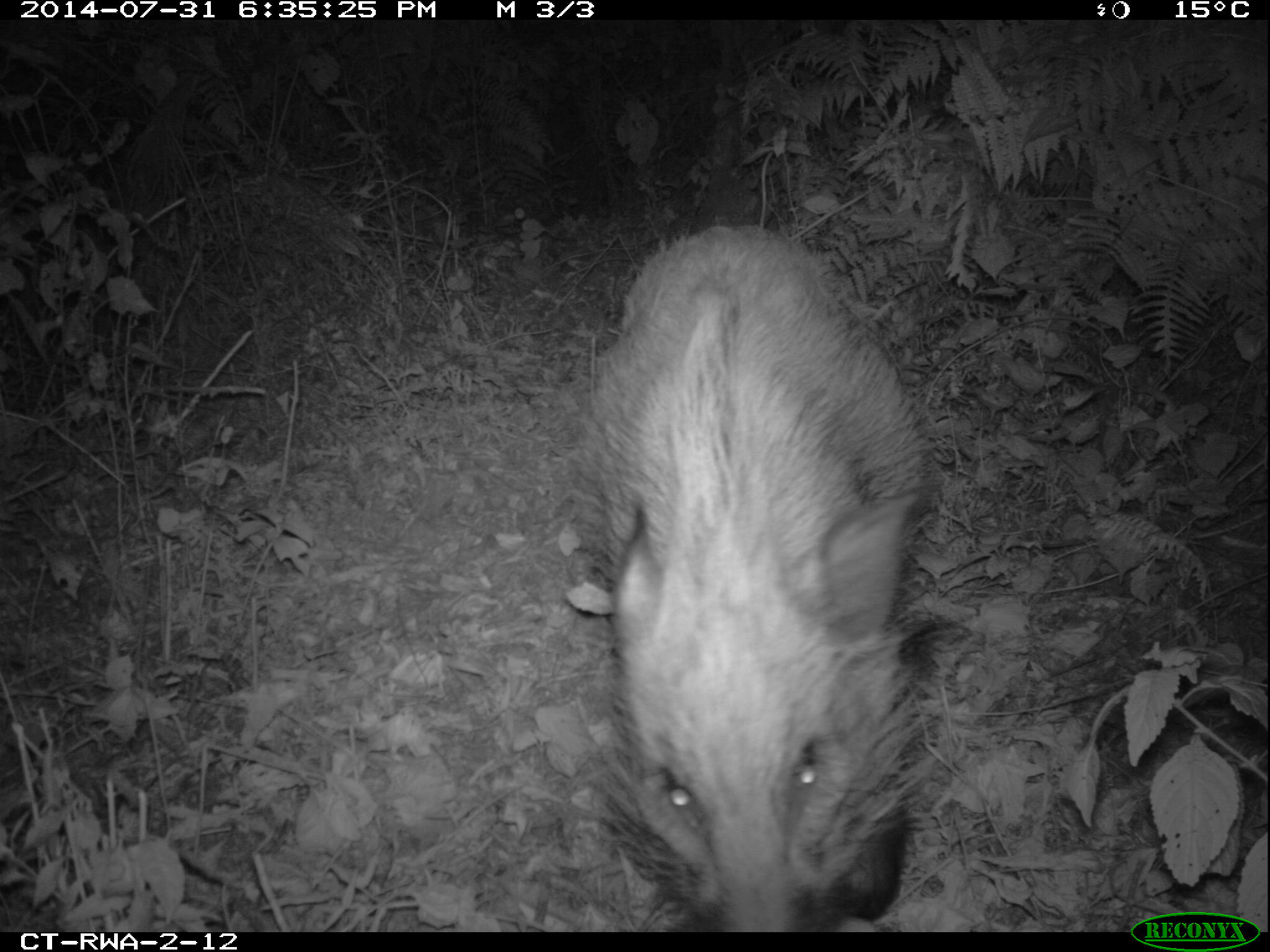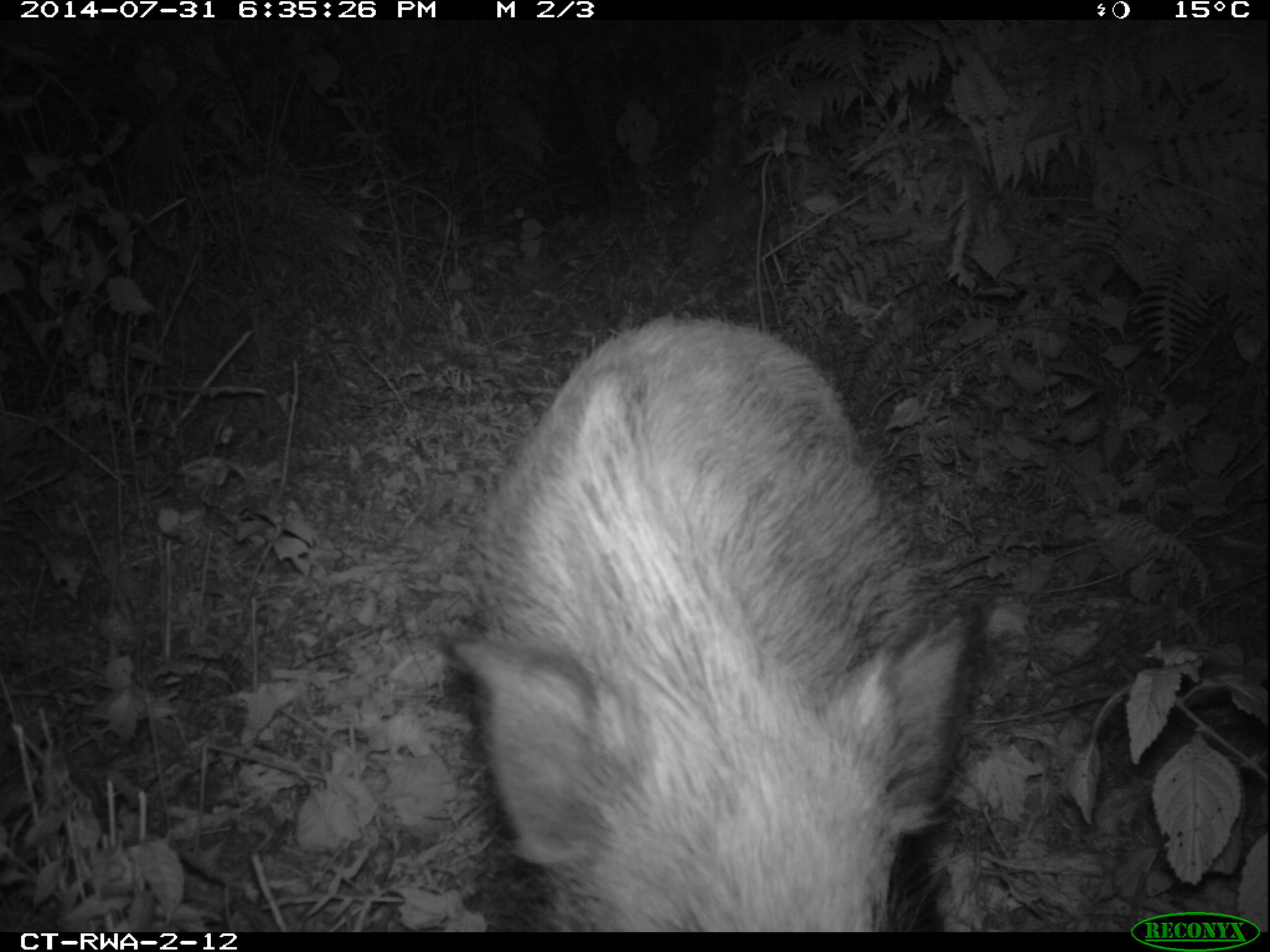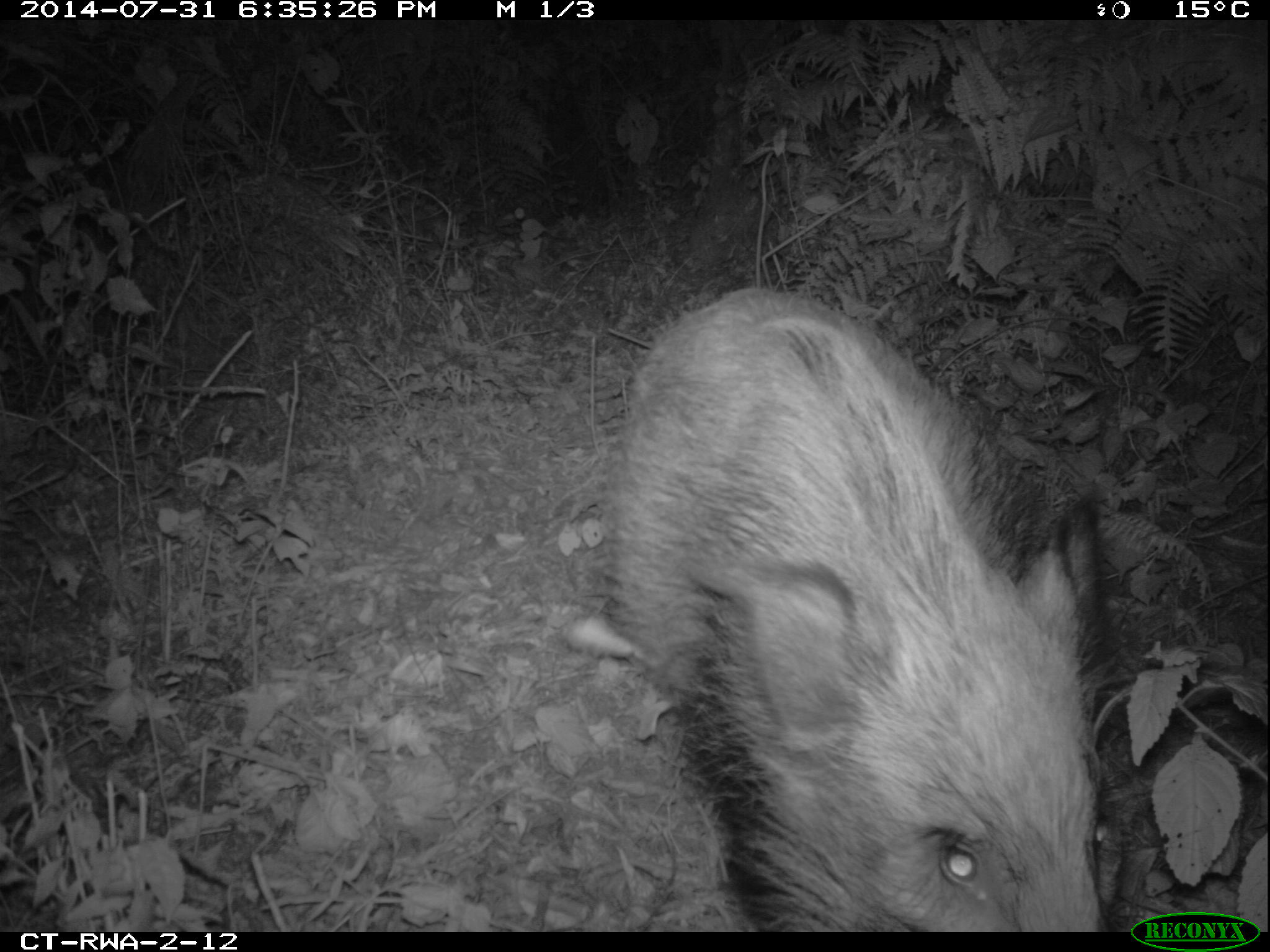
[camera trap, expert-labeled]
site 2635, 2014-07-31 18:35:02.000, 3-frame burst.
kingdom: Animalia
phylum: Chordata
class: Mammalia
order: Artiodactyla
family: Suidae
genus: Potamochoerus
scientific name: Potamochoerus larvatus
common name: bushpig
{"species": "Potamochoerus larvatus (bushpig)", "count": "2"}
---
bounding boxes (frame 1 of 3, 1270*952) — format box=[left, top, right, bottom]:
potamochoerus larvatus: box=[564, 222, 965, 932]